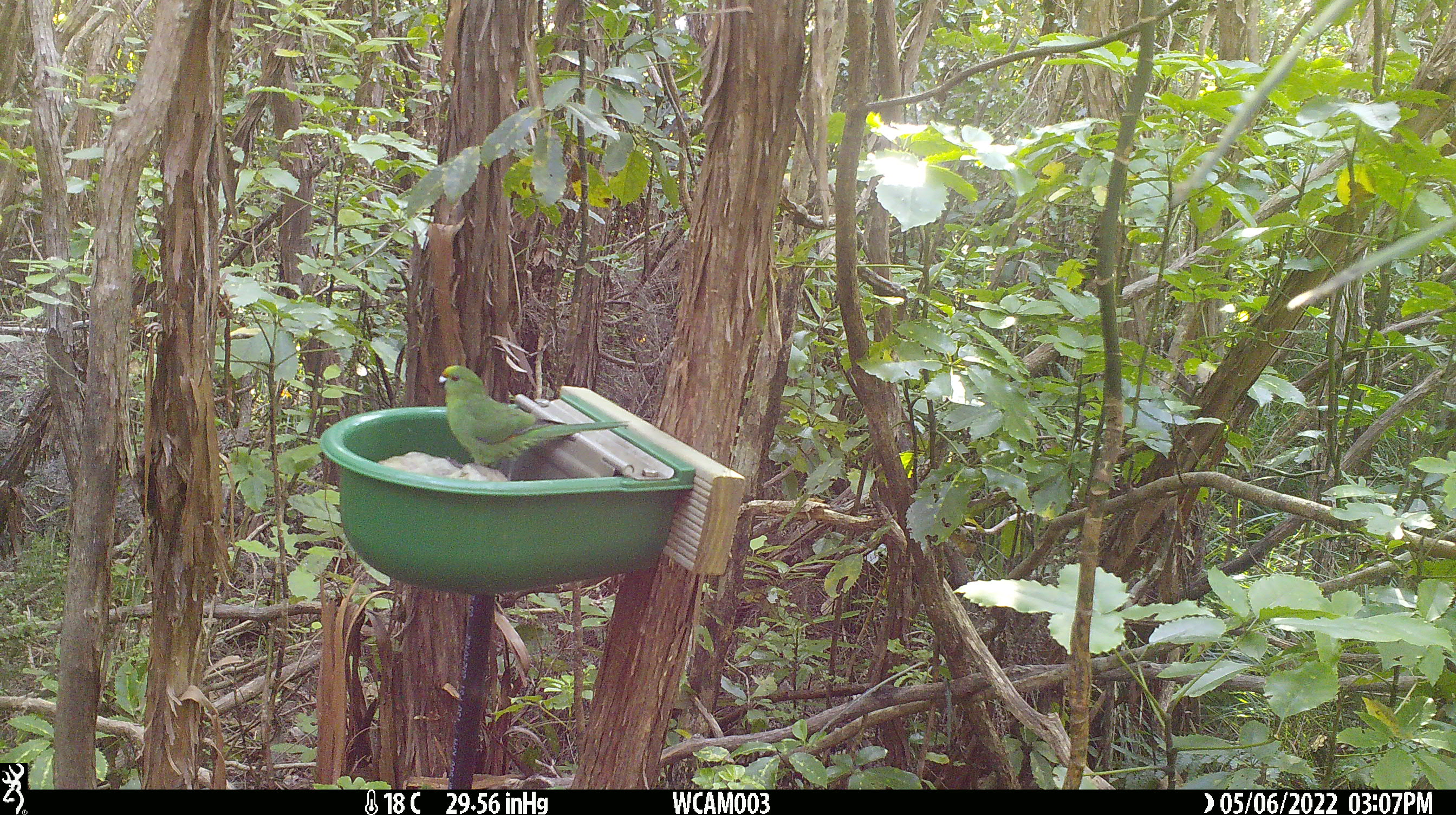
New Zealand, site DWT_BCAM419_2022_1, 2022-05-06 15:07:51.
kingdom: Animalia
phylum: Chordata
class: Aves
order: Psittaciformes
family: Psittaculidae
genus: Cyanoramphus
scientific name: Cyanoramphus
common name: parakeet